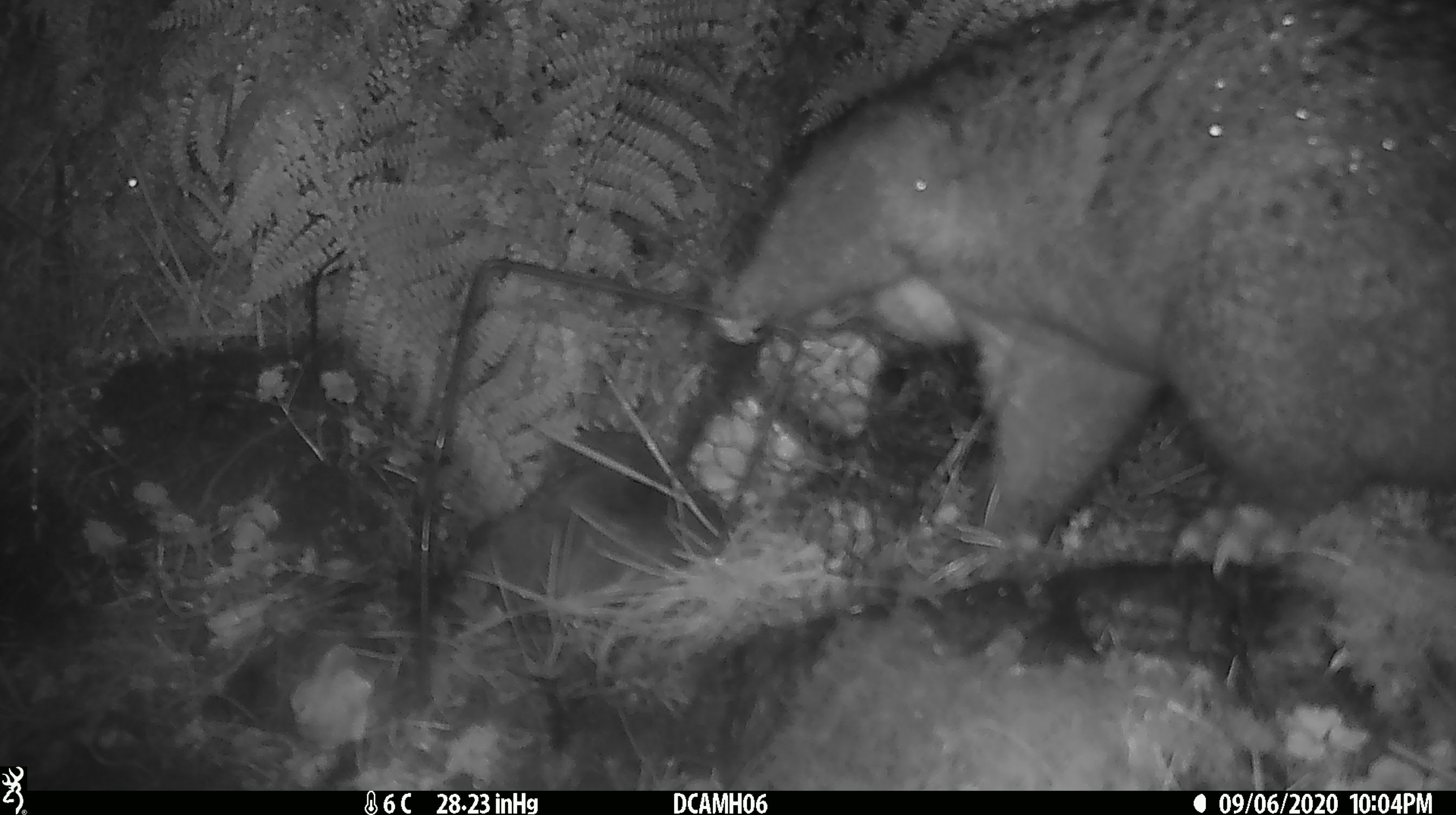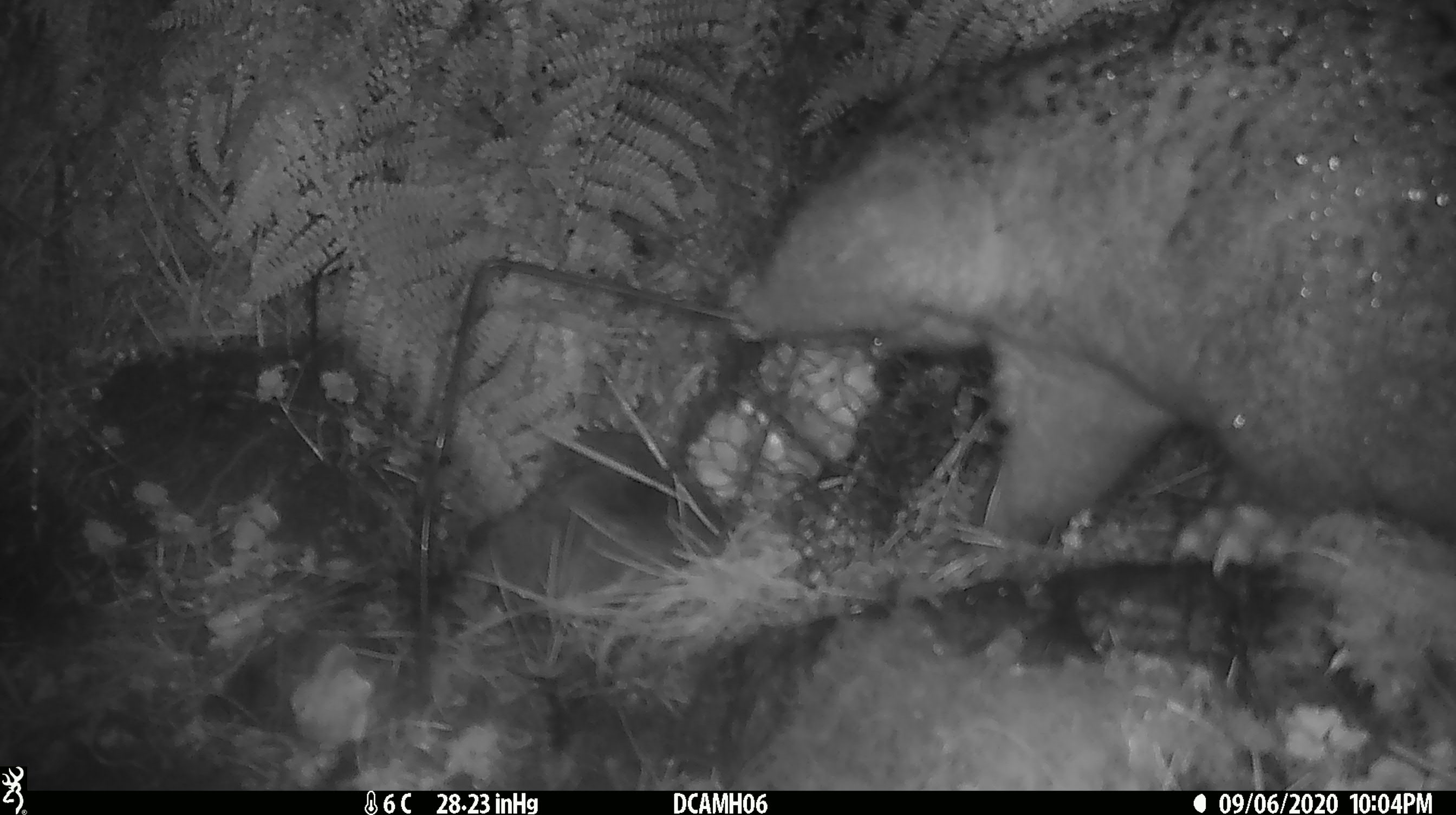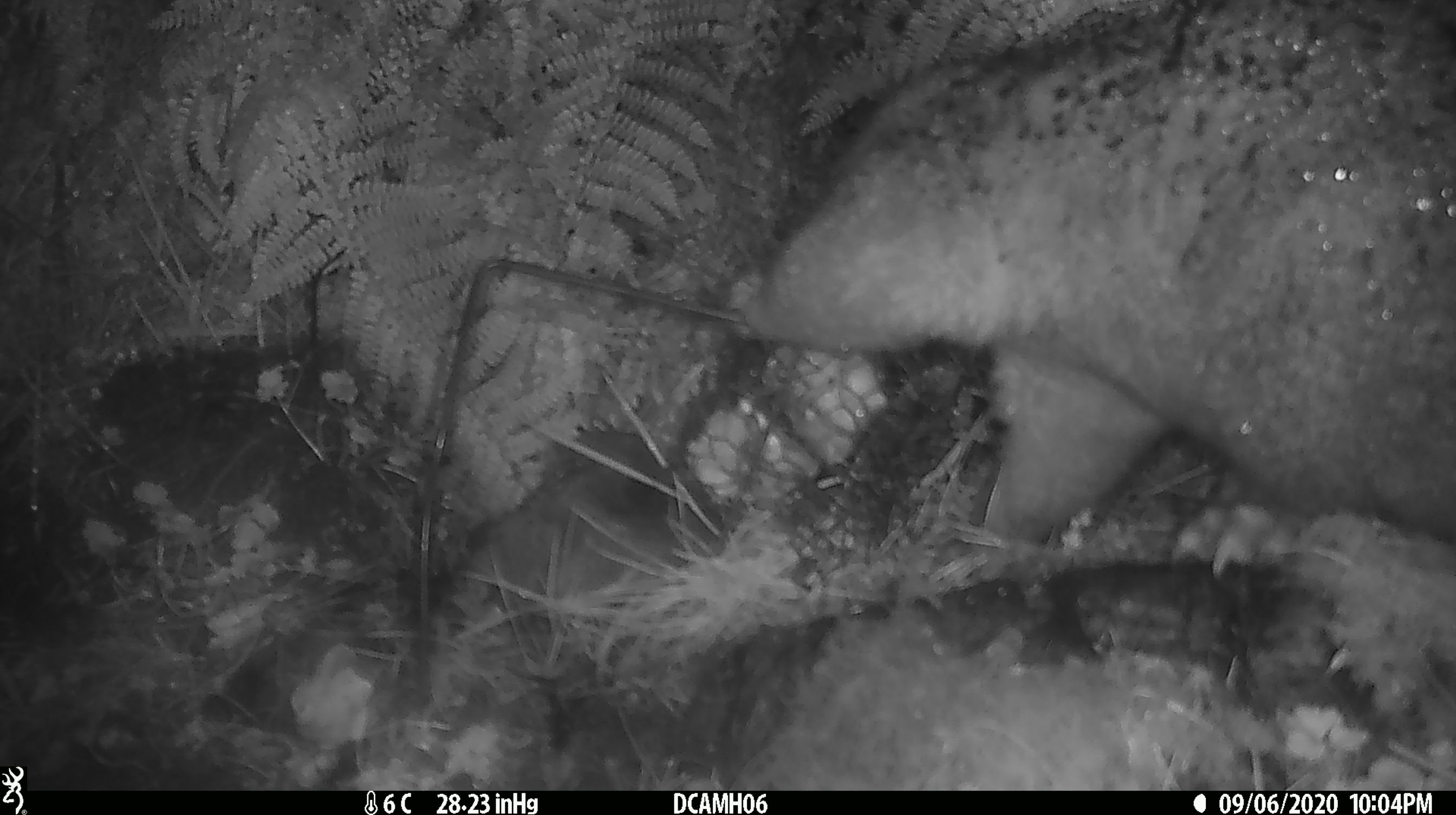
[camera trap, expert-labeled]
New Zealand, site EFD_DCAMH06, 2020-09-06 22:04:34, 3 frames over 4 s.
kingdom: Animalia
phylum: Chordata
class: Mammalia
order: Diprotodontia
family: Phalangeridae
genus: Trichosurus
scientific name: Trichosurus vulpecula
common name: common brushtail possum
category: possum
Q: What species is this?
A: Possum (common brushtail possum) (Trichosurus vulpecula).